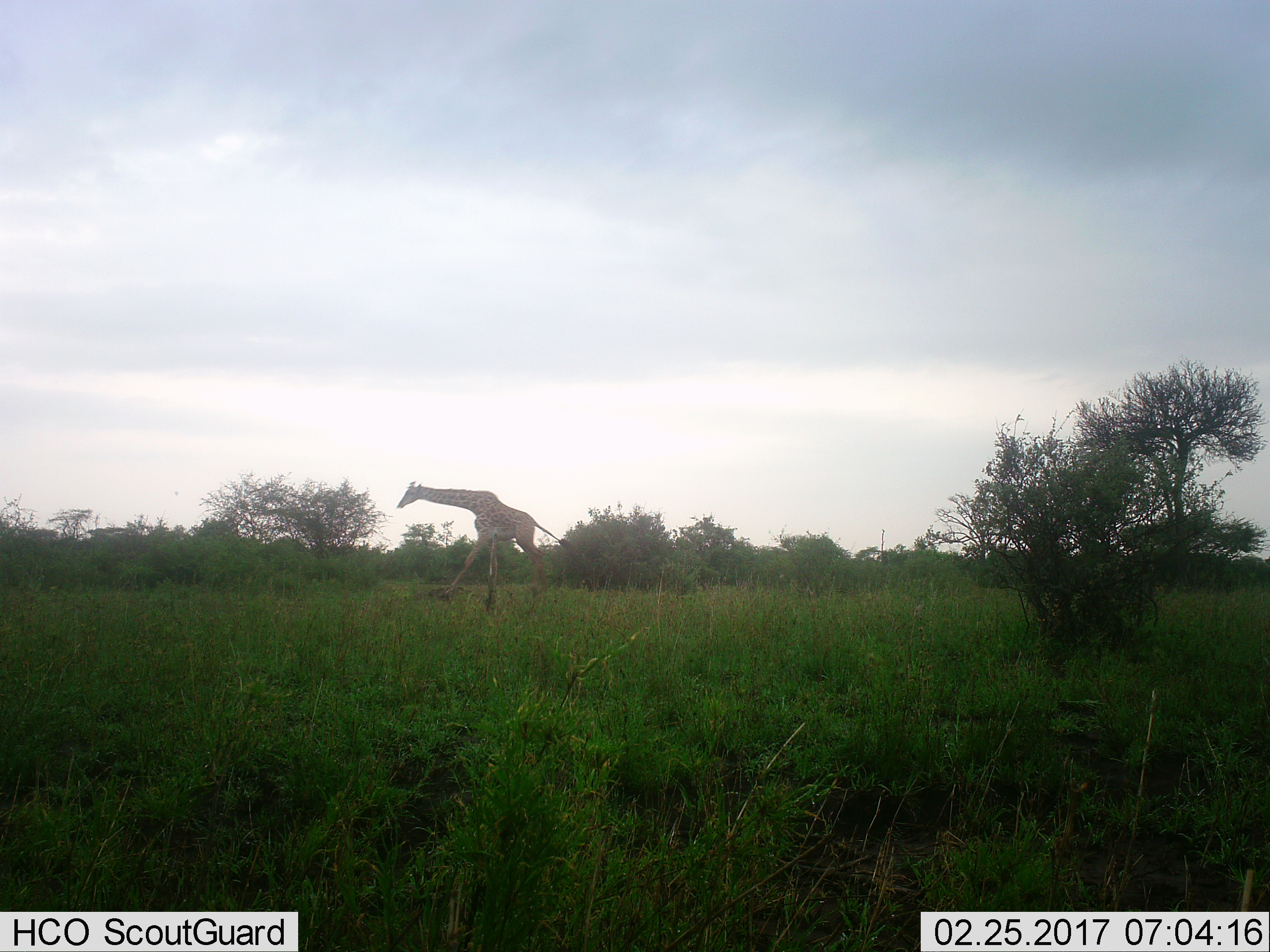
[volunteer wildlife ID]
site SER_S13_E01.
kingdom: Animalia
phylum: Chordata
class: Mammalia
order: Artiodactyla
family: Giraffidae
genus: Giraffa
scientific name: Giraffa camelopardalis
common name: giraffe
Giraffe (Giraffa camelopardalis), count 1. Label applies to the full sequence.